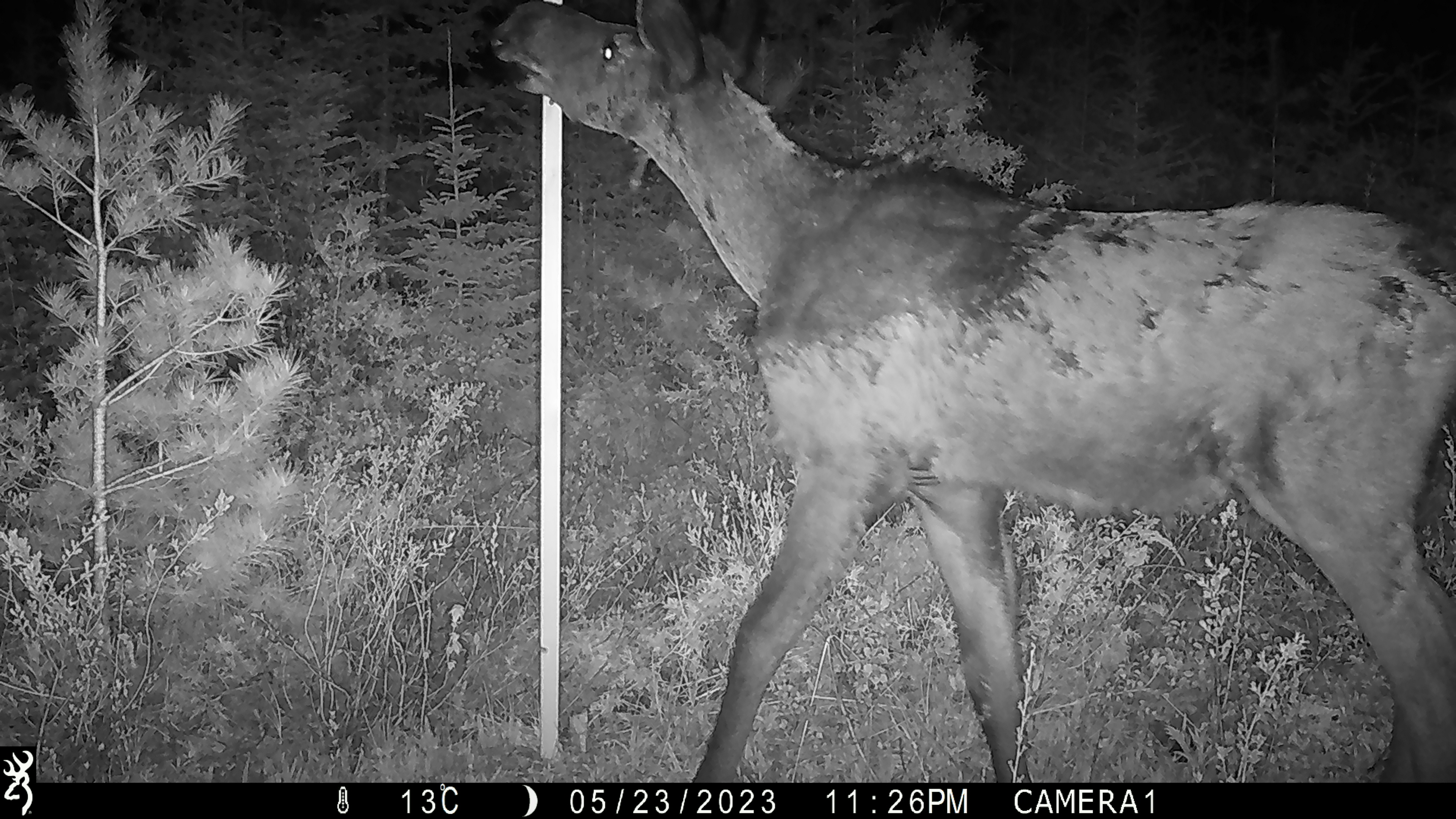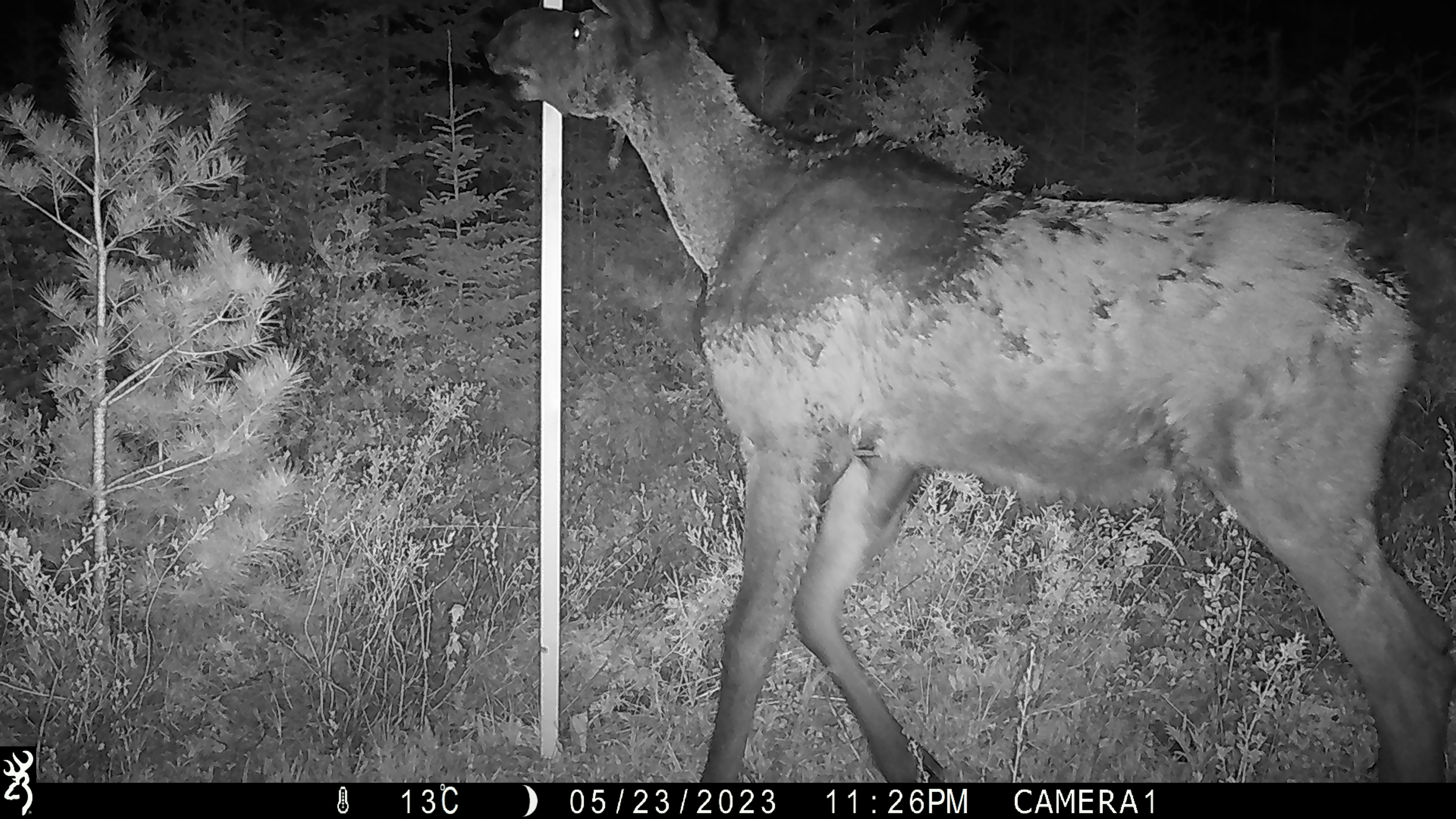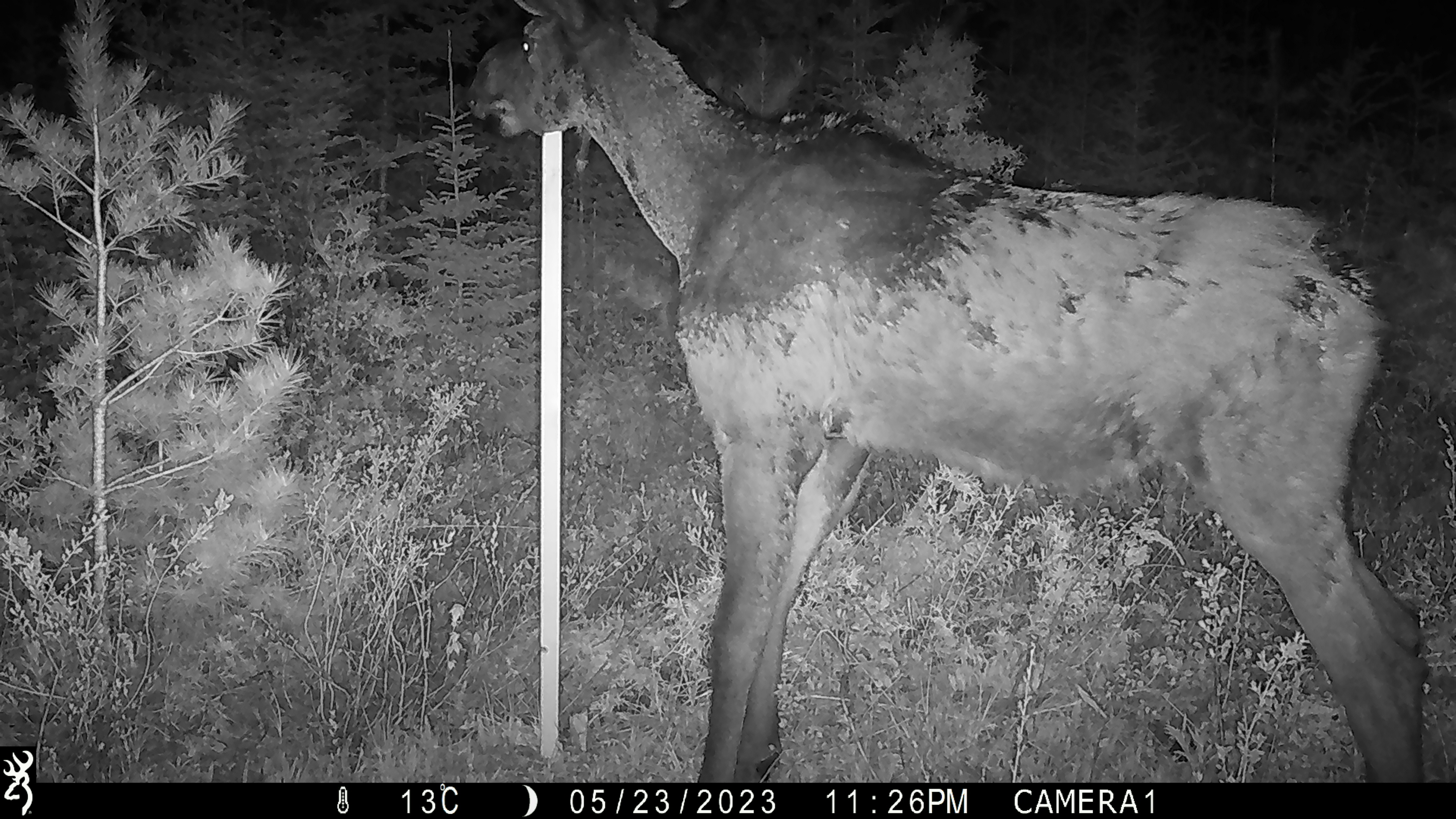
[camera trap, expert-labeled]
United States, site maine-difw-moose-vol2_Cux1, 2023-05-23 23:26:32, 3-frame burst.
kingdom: Animalia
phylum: Chordata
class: Mammalia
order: Artiodactyla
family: Cervidae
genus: Alces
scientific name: Alces alces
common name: moose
Moose (Alces alces).